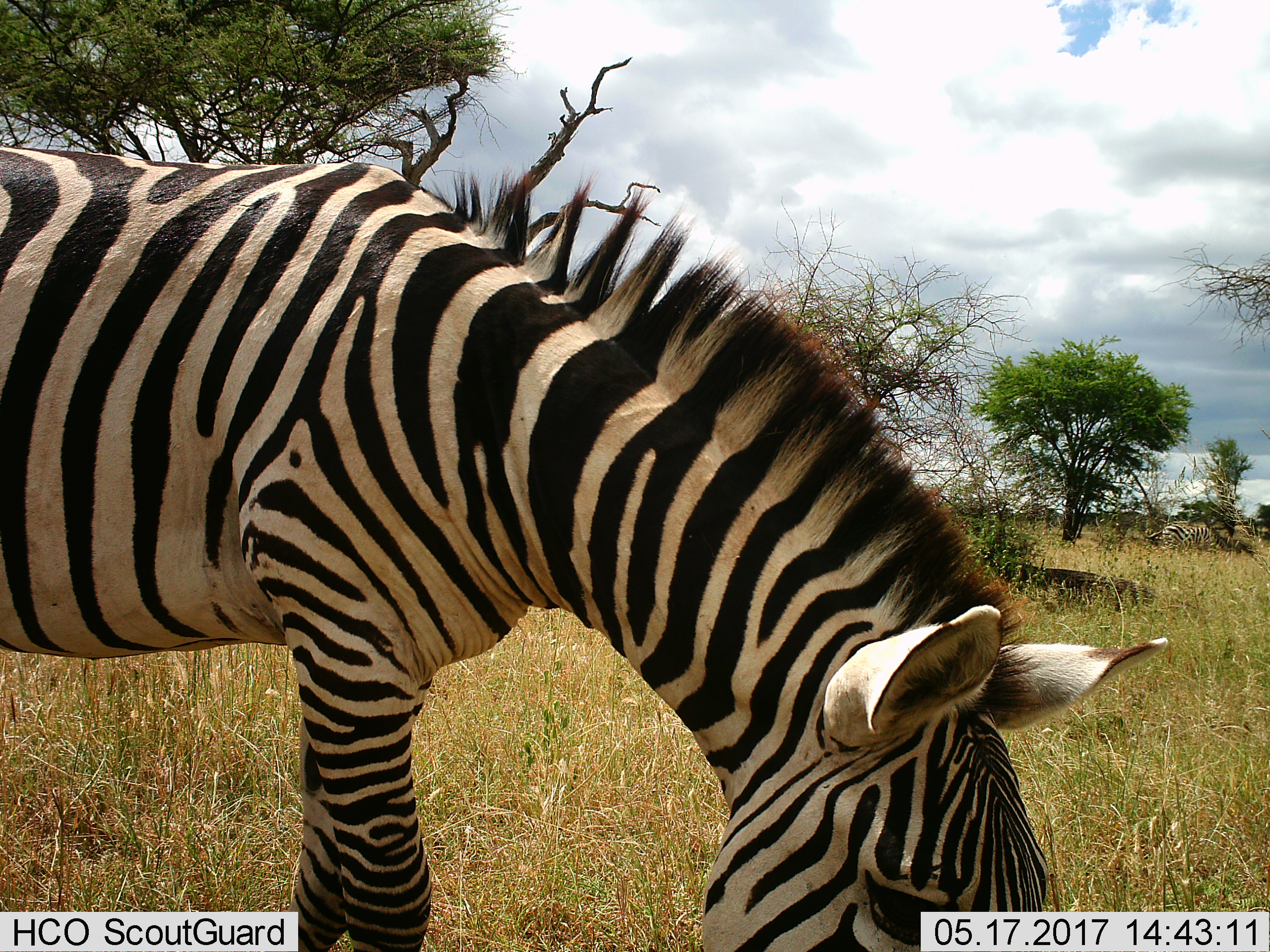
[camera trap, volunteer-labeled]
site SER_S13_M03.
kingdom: Animalia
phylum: Chordata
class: Mammalia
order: Perissodactyla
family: Equidae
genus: Equus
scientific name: Equus quagga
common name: plains zebra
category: zebraplains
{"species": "zebraplains (plains zebra) (Equus quagga)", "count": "2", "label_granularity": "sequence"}